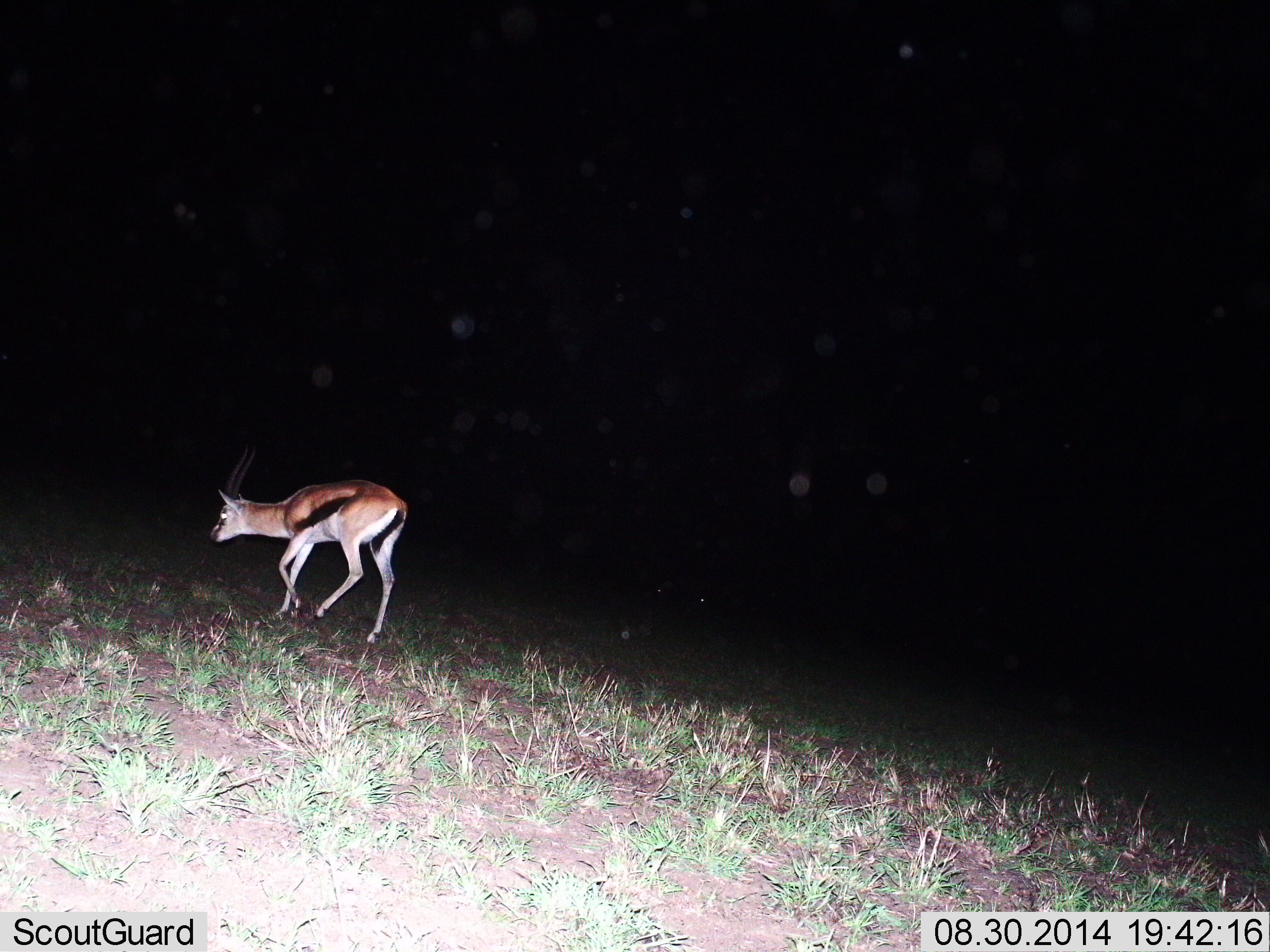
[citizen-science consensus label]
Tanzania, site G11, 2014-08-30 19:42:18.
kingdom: Animalia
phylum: Chordata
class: Mammalia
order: Artiodactyla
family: Bovidae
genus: Eudorcas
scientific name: Eudorcas thomsonii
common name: thomson's gazelle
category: gazellethomsons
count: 1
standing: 18%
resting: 0%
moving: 82%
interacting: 0%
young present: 0%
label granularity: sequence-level